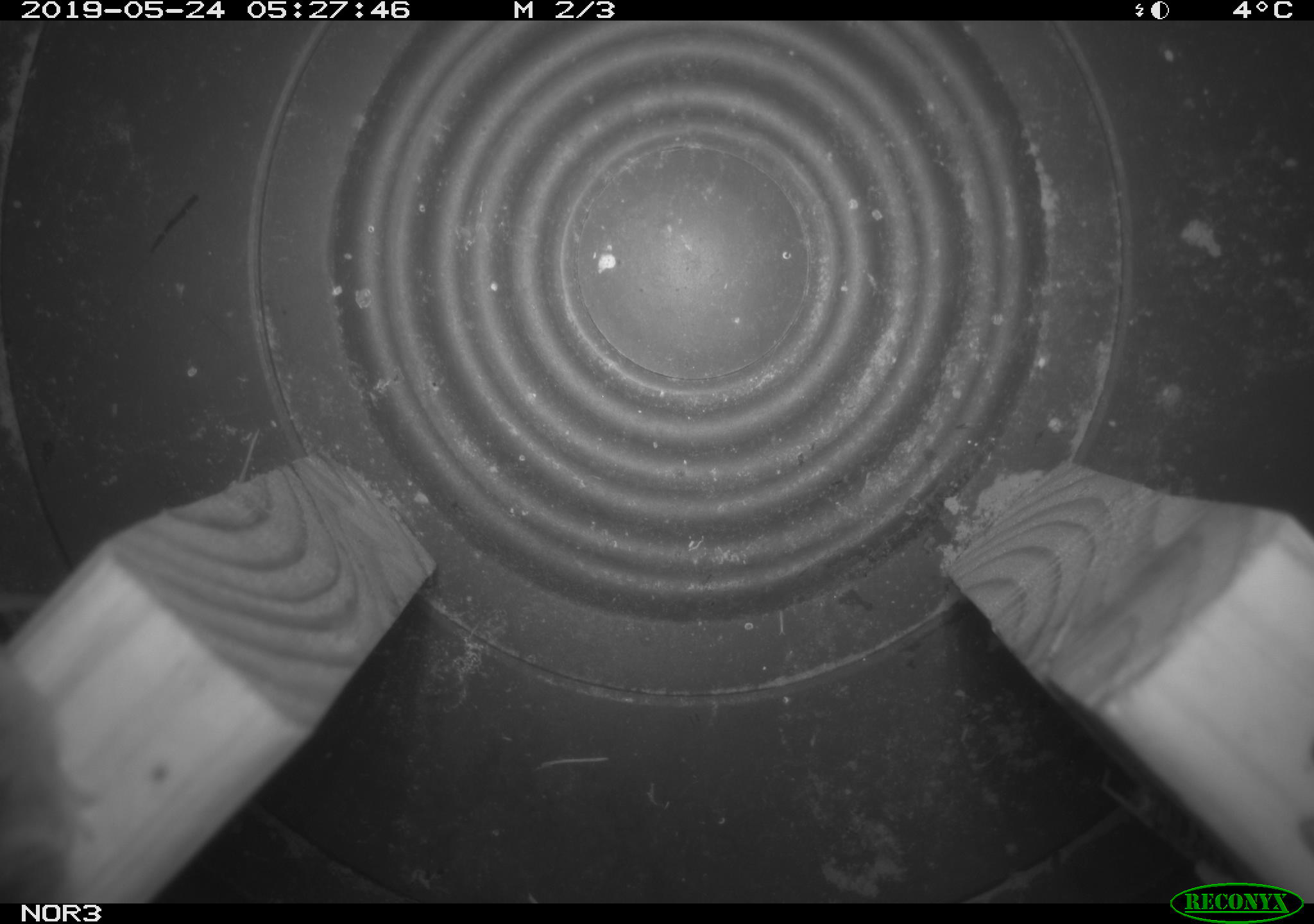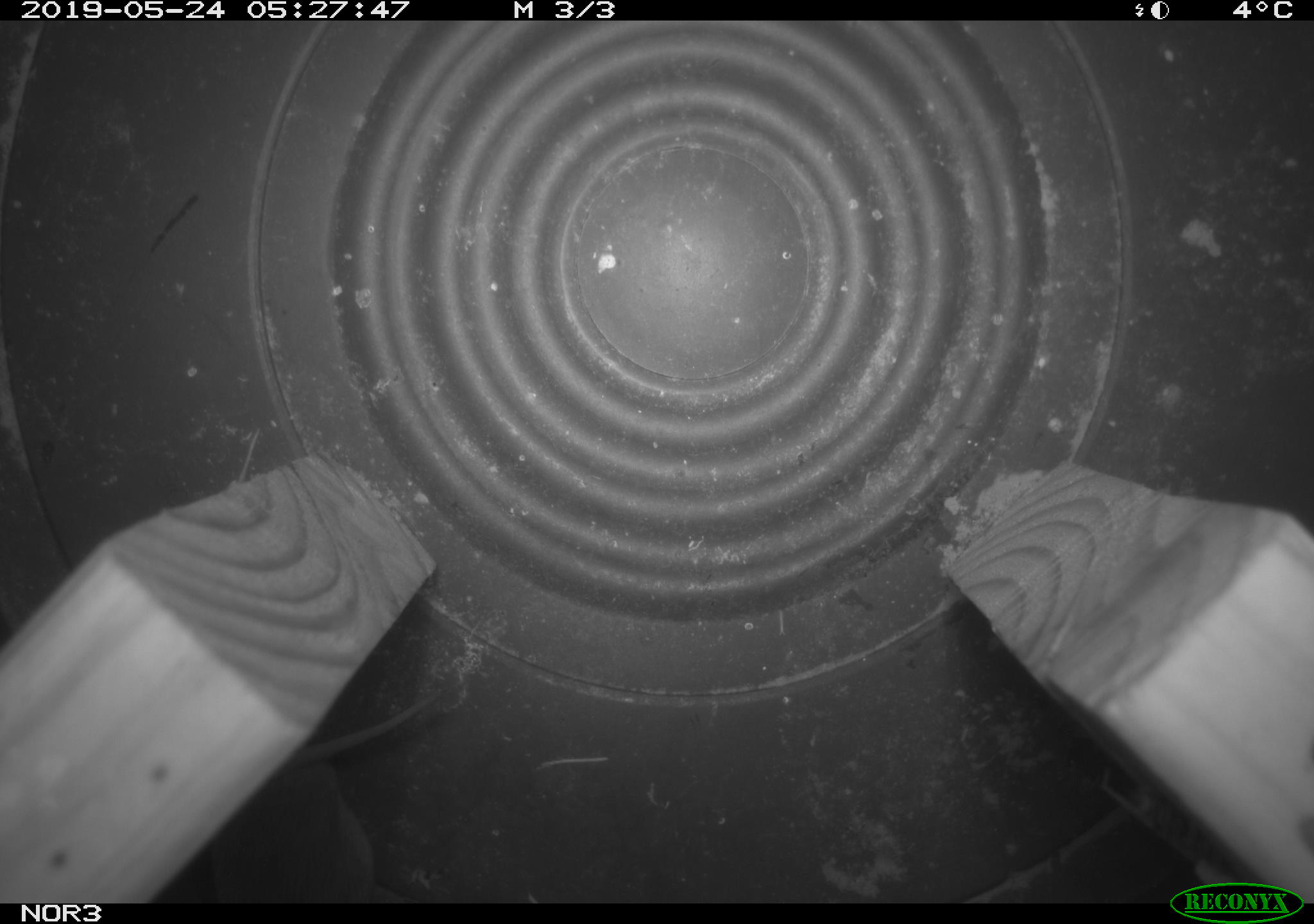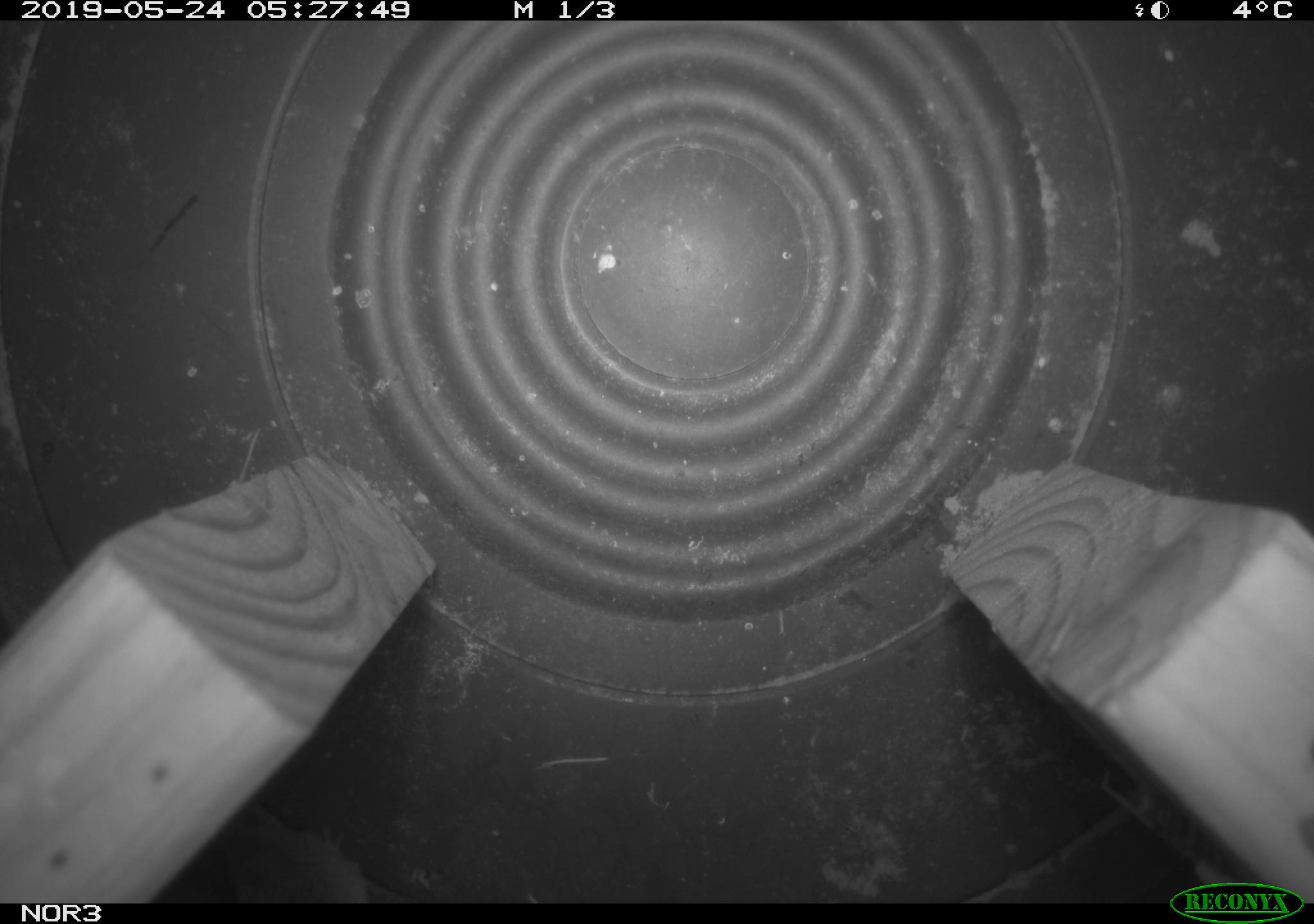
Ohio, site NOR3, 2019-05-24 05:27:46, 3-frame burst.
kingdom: Animalia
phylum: Chordata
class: Mammalia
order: Eulipotyphla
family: Soricidae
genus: Sorex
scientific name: Sorex cinereus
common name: masked shrew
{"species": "masked shrew (Sorex cinereus)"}